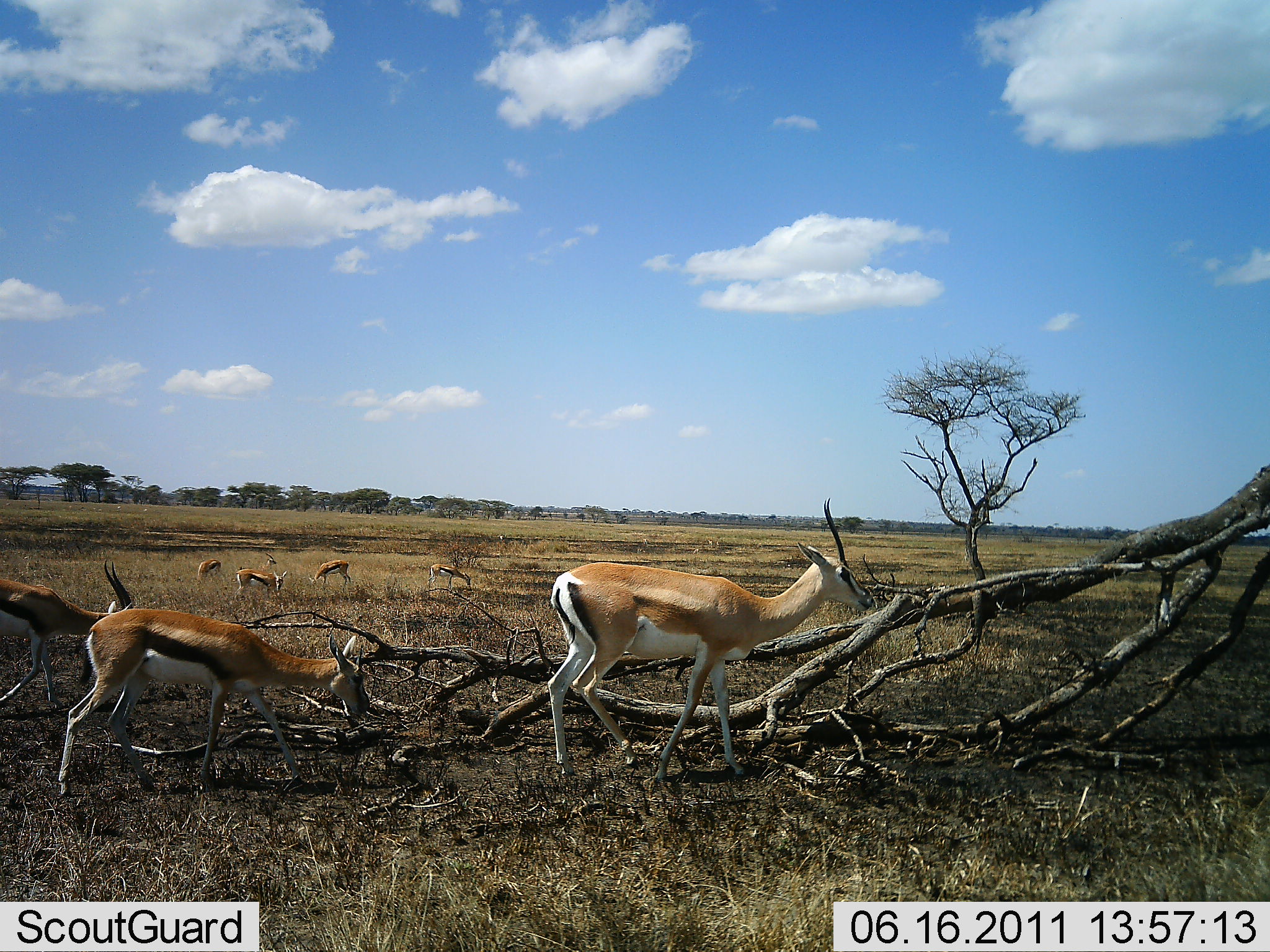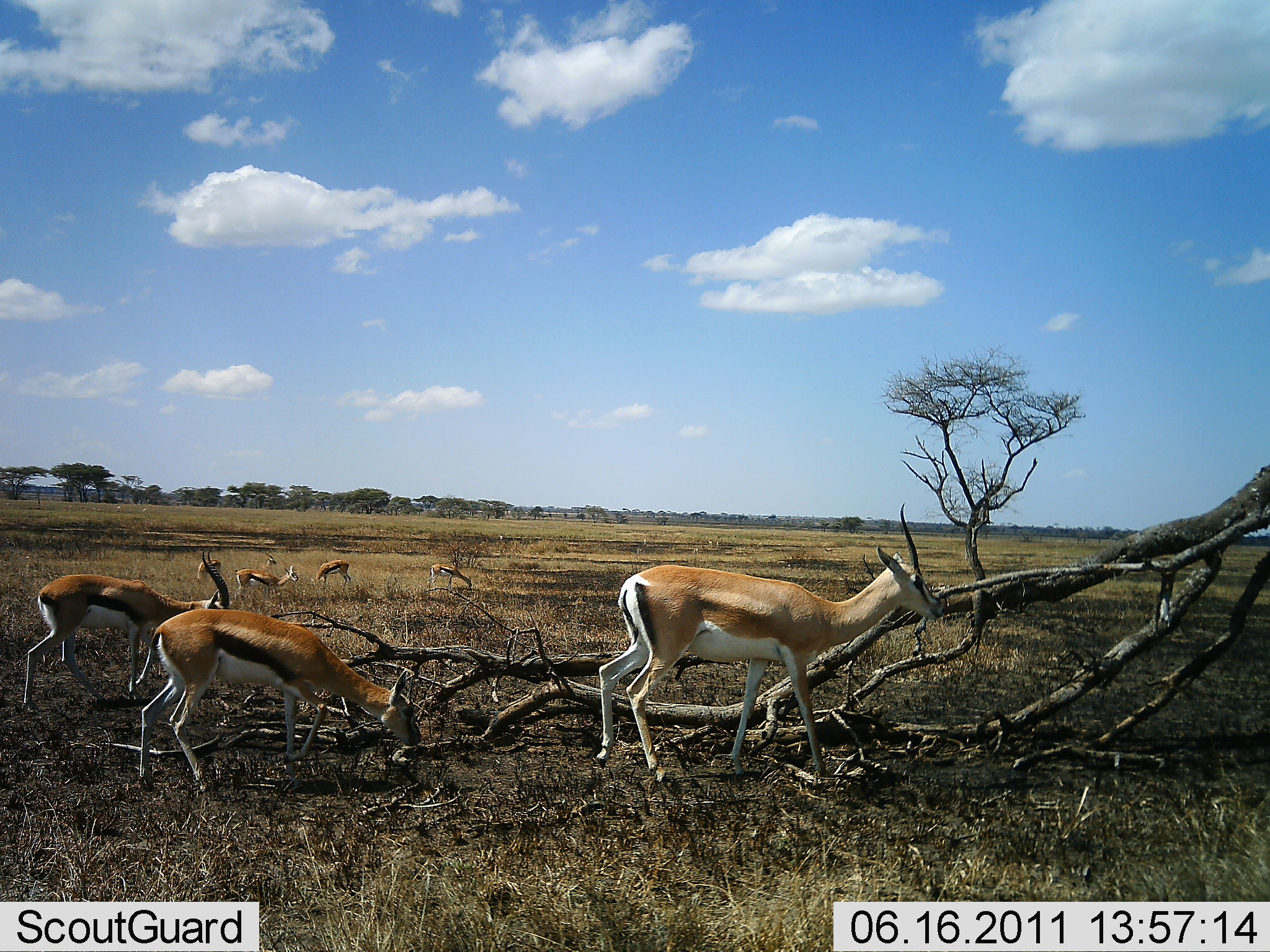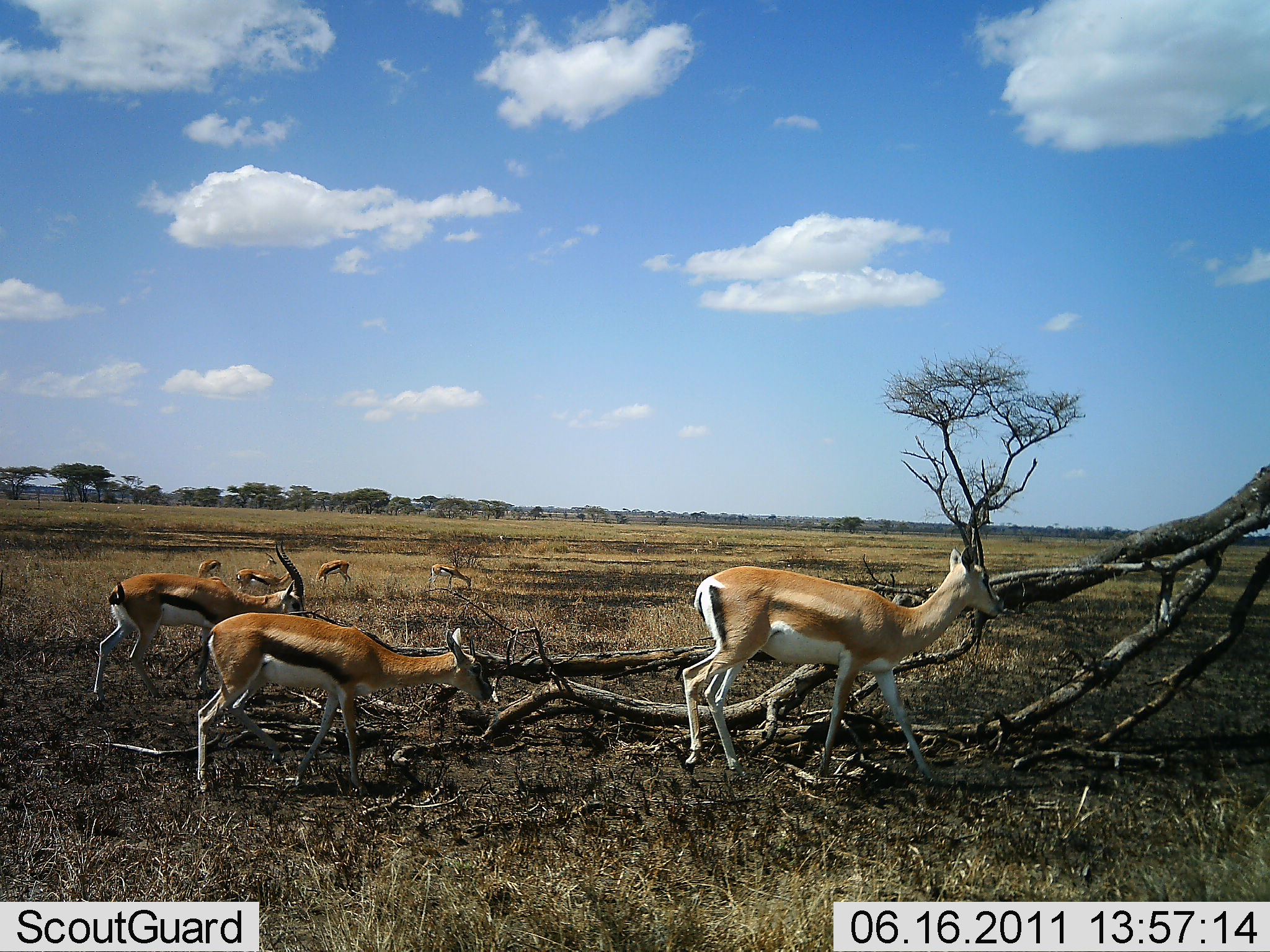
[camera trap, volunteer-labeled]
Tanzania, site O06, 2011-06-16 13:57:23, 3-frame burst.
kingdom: Animalia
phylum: Chordata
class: Mammalia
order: Artiodactyla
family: Bovidae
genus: Eudorcas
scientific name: Eudorcas thomsonii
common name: thomson's gazelle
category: gazellethomsons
Gazellethomsons (thomson's gazelle) (Eudorcas thomsonii), count 6. Behavior (volunteer vote fractions): standing 40%, resting 0%, moving 60%, interacting 0%. Young present (vote fraction): 7%. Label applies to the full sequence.